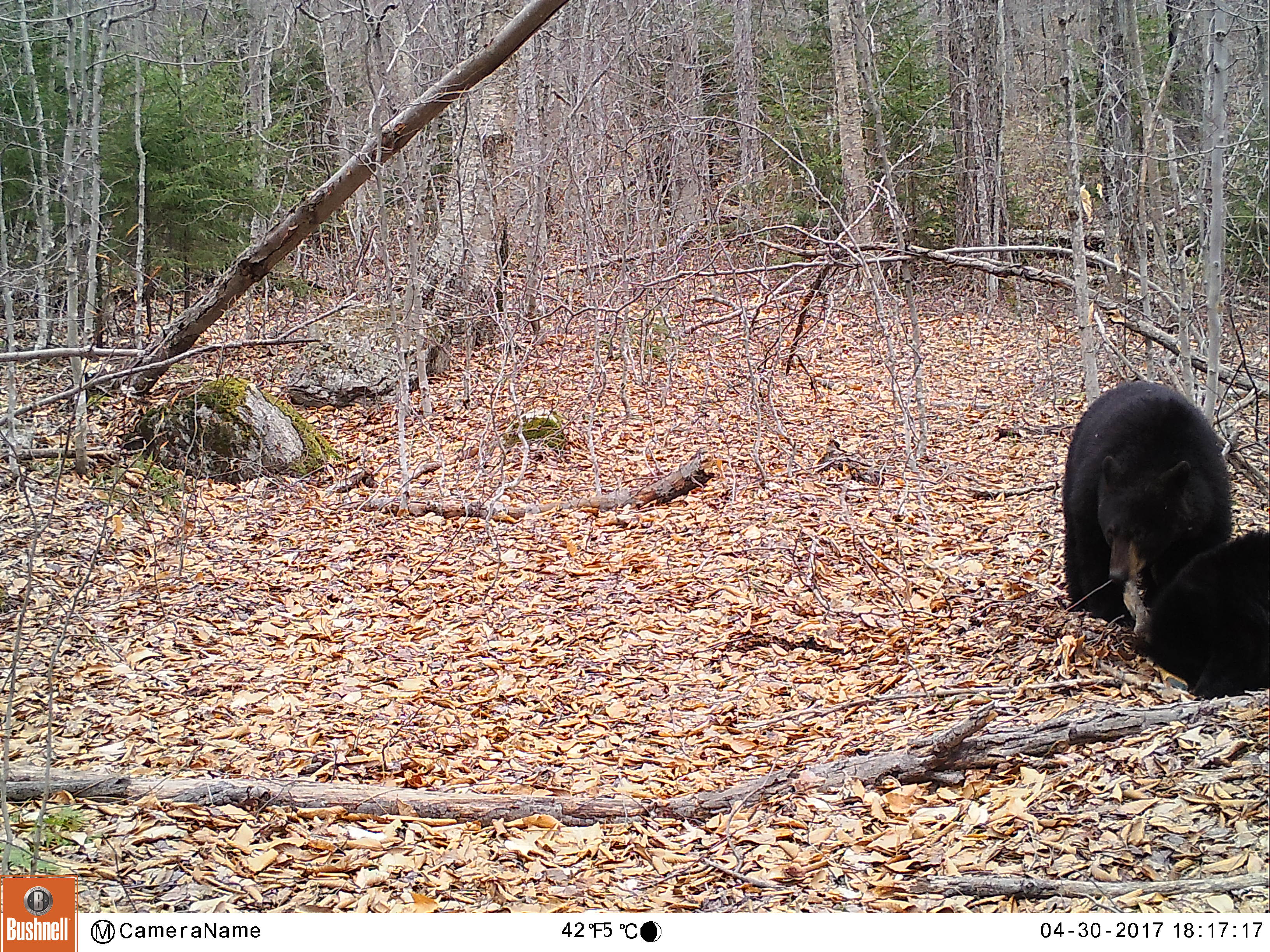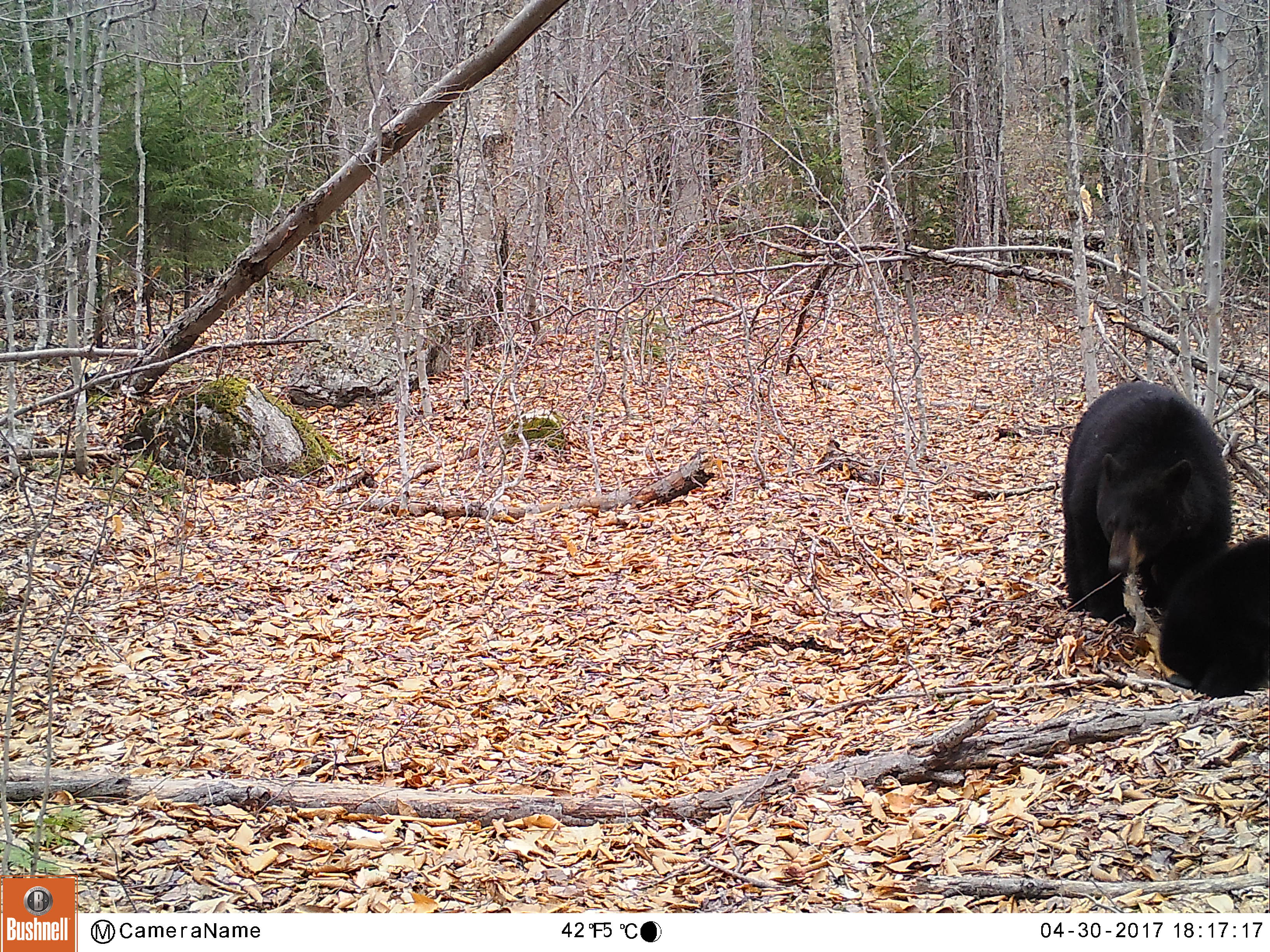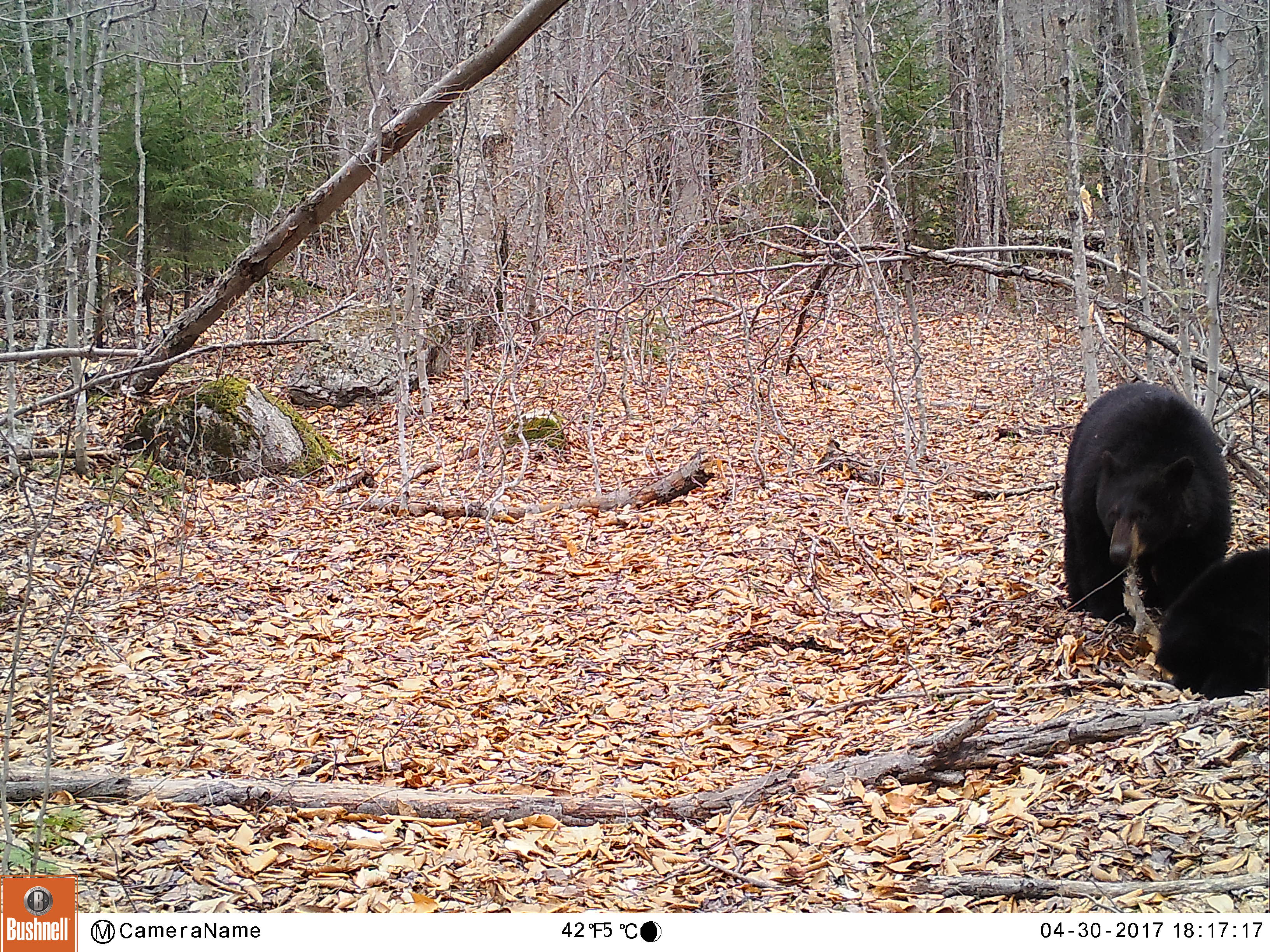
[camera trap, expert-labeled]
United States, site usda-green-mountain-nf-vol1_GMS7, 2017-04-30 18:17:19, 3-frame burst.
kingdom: Animalia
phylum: Chordata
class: Mammalia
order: Carnivora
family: Ursidae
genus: Ursus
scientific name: Ursus americanus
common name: black bear